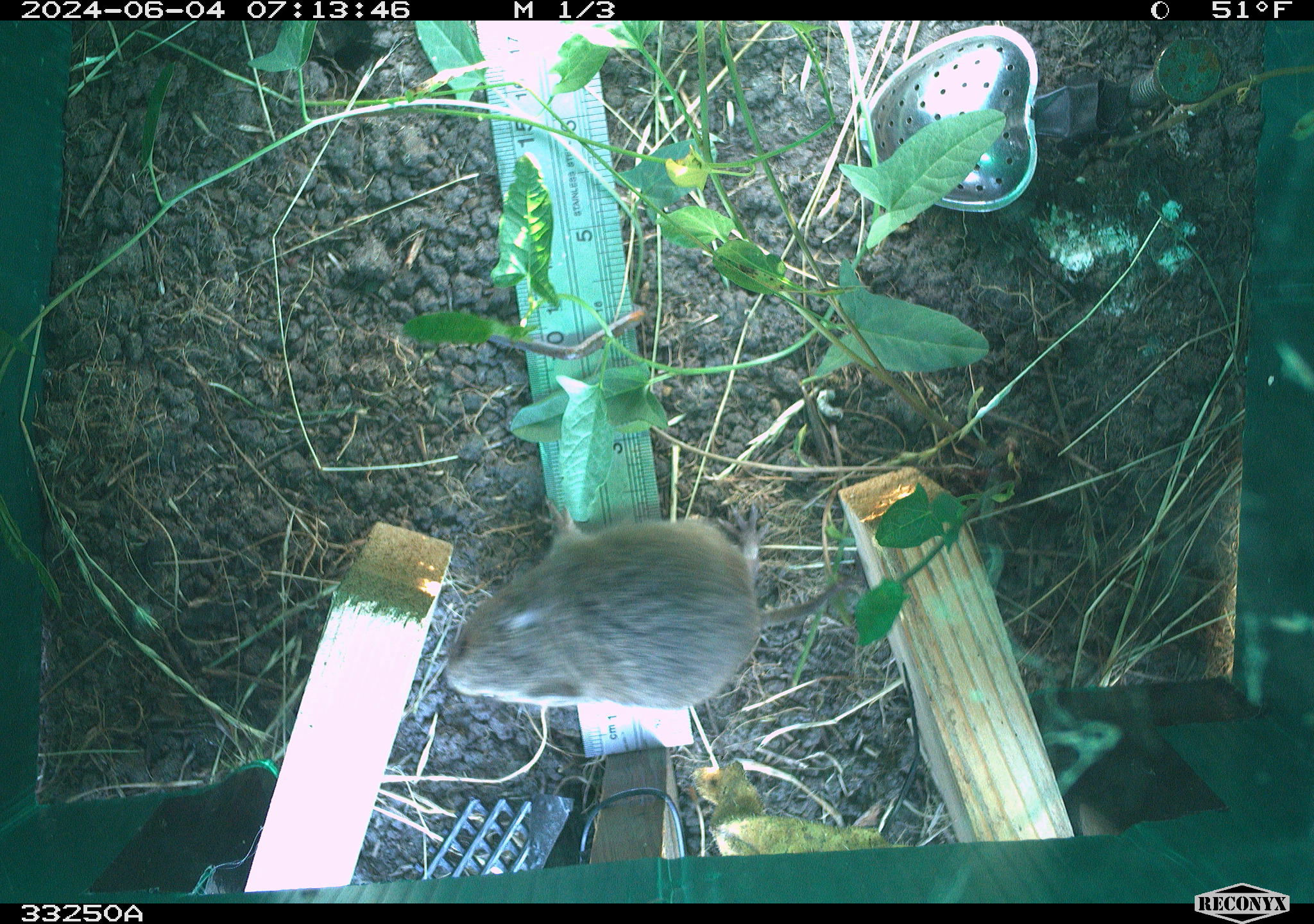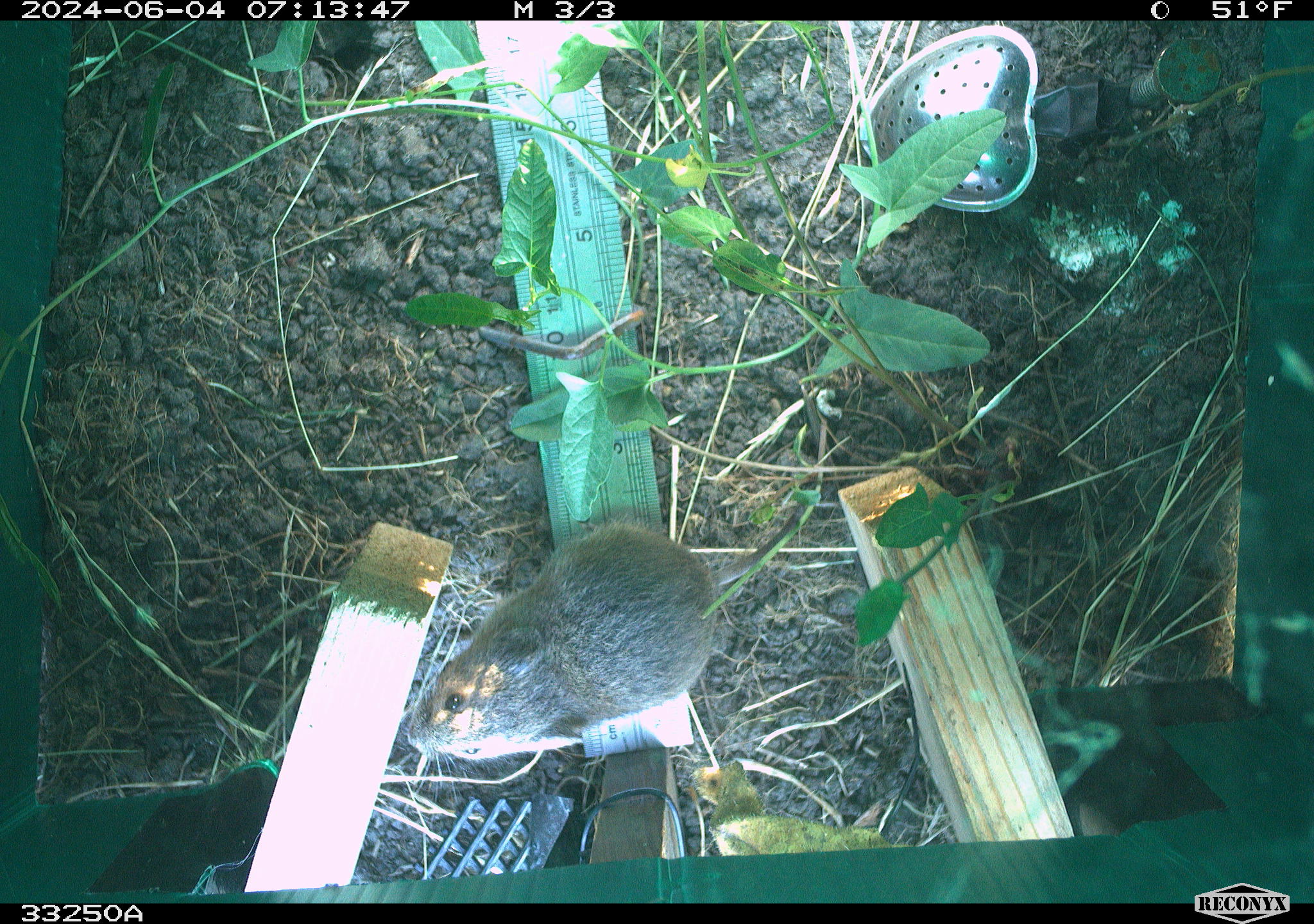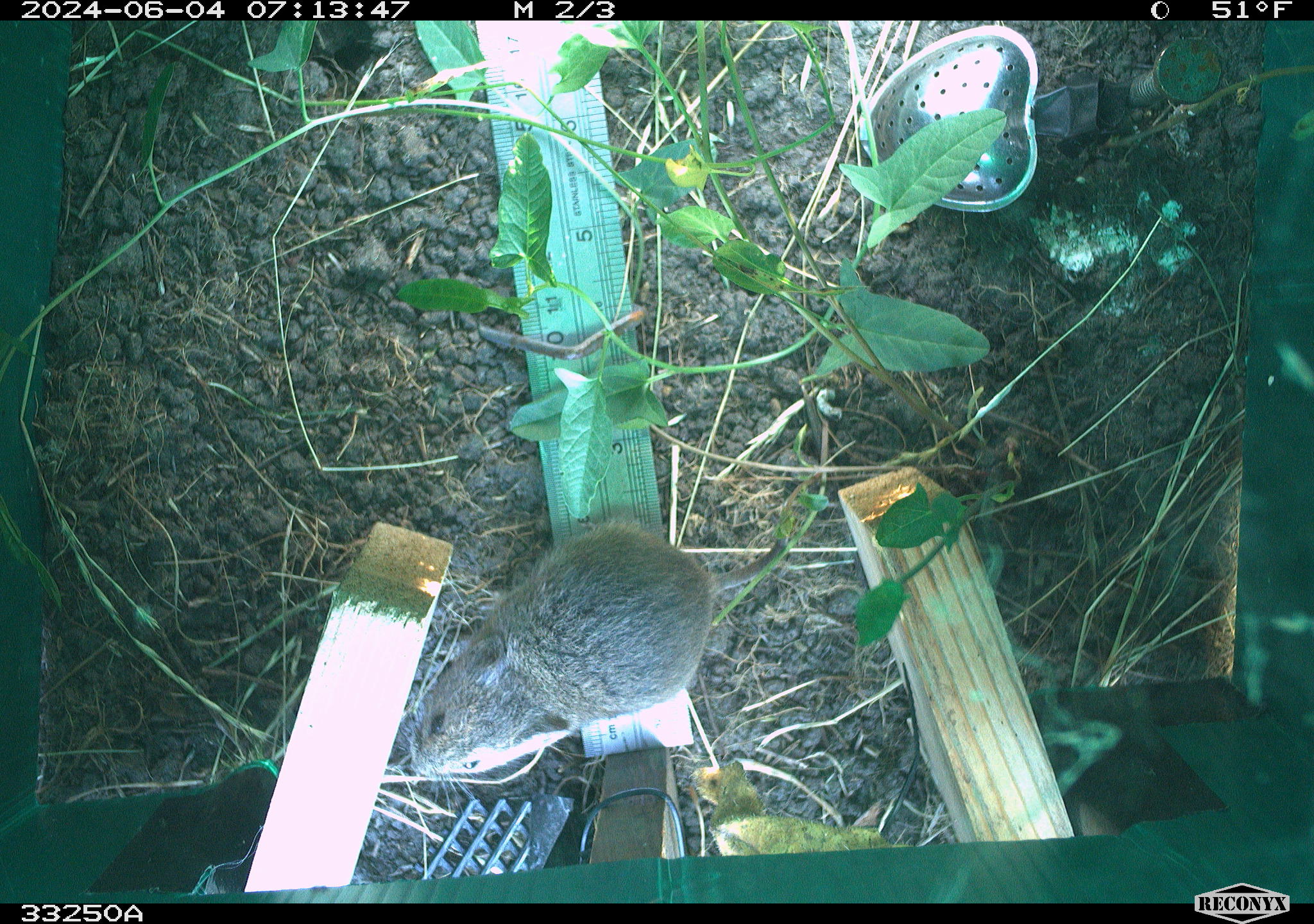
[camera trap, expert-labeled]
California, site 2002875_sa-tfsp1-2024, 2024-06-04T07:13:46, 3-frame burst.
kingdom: Animalia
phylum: Chordata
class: Mammalia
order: Rodentia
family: Cricetidae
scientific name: Arvicolinae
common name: voles, lemmings, and muskrats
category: arvicolinae subfamily